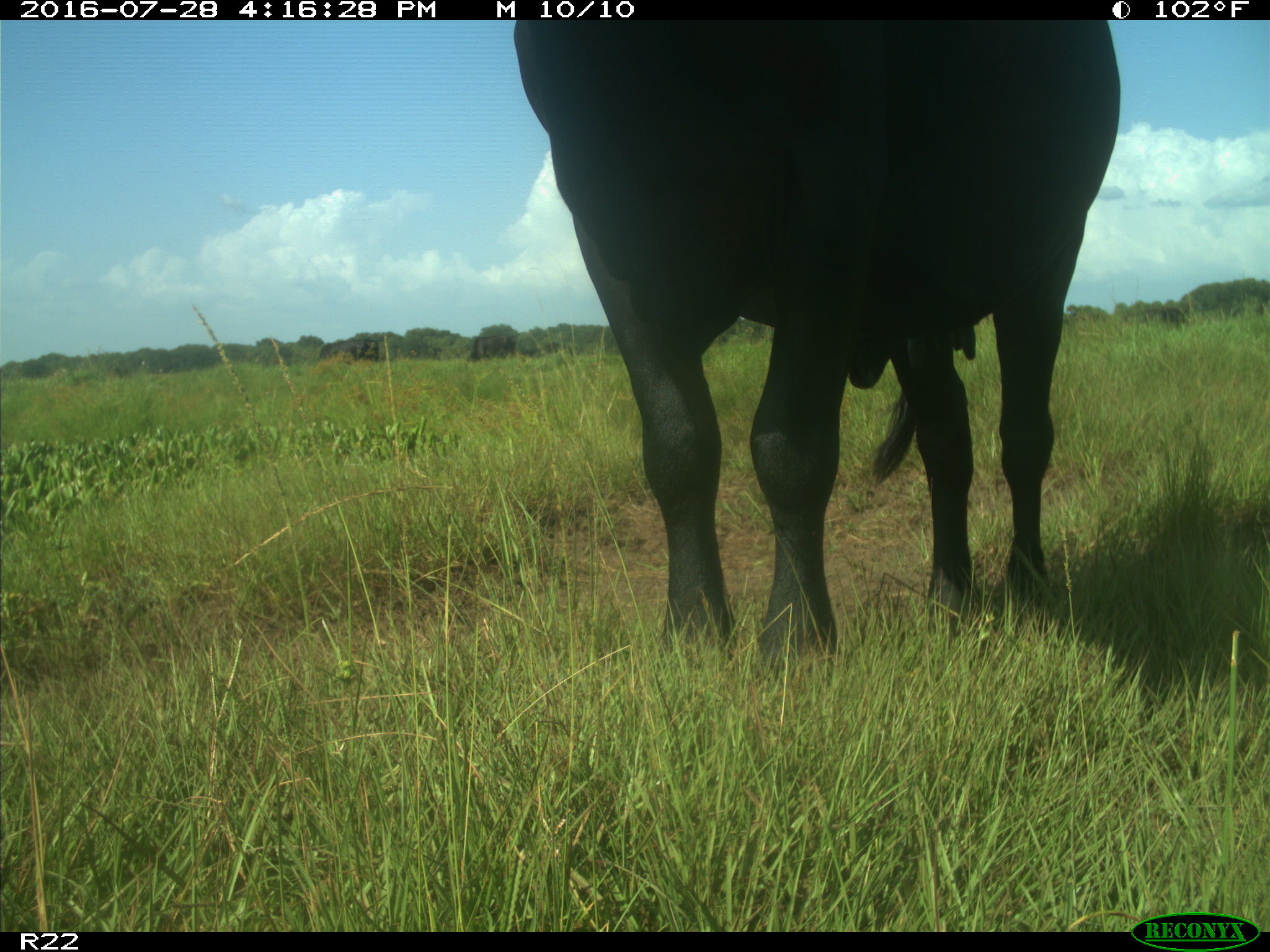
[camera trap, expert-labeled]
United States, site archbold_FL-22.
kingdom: Animalia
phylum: Chordata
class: Mammalia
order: Artiodactyla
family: Bovidae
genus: Bos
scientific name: Bos taurus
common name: domestic cow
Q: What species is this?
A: Bos taurus (domestic cow).